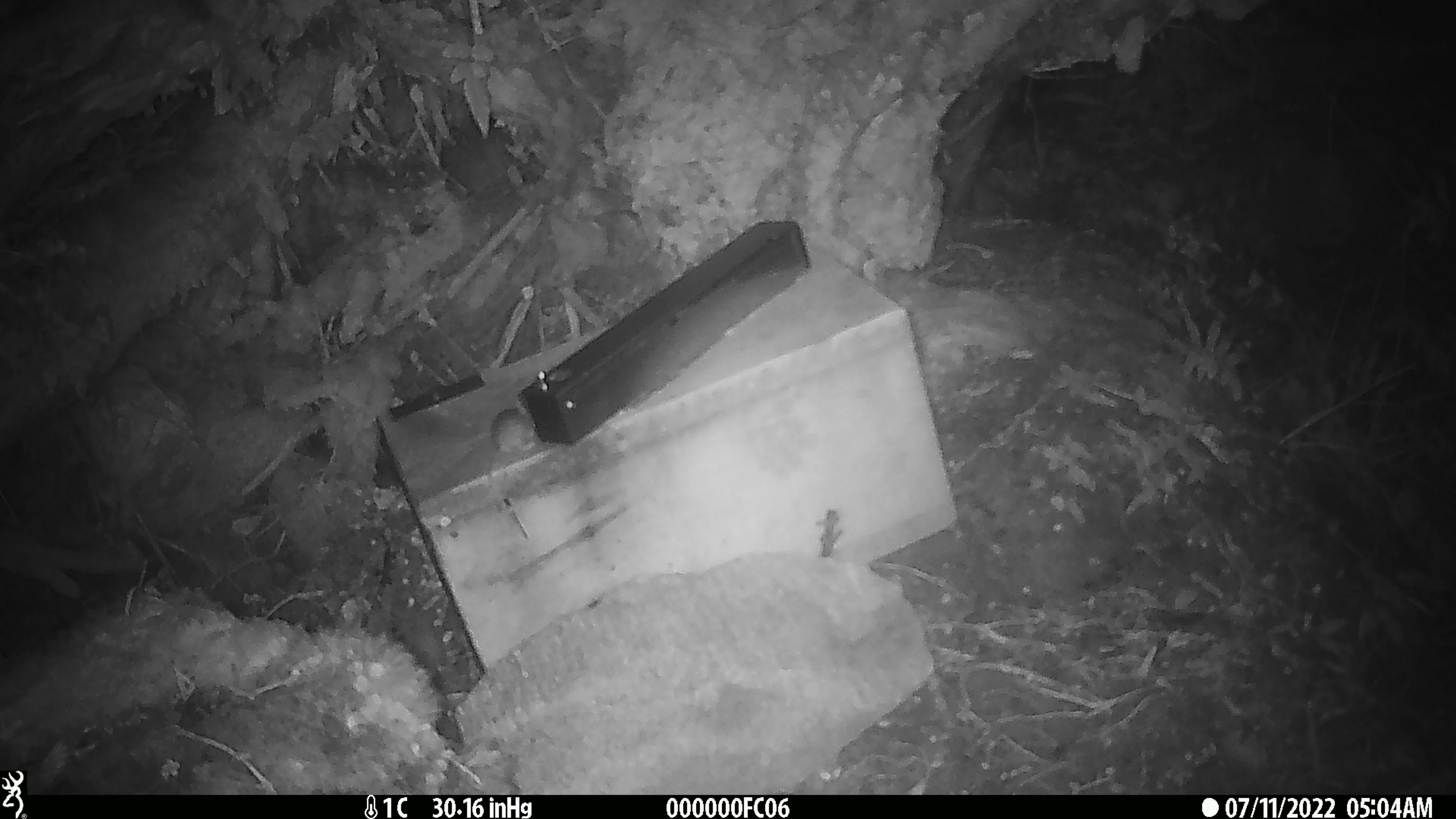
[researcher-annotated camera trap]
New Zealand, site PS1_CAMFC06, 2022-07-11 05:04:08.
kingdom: Animalia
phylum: Chordata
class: Mammalia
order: Rodentia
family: Muridae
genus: Mus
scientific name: Mus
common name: mouse